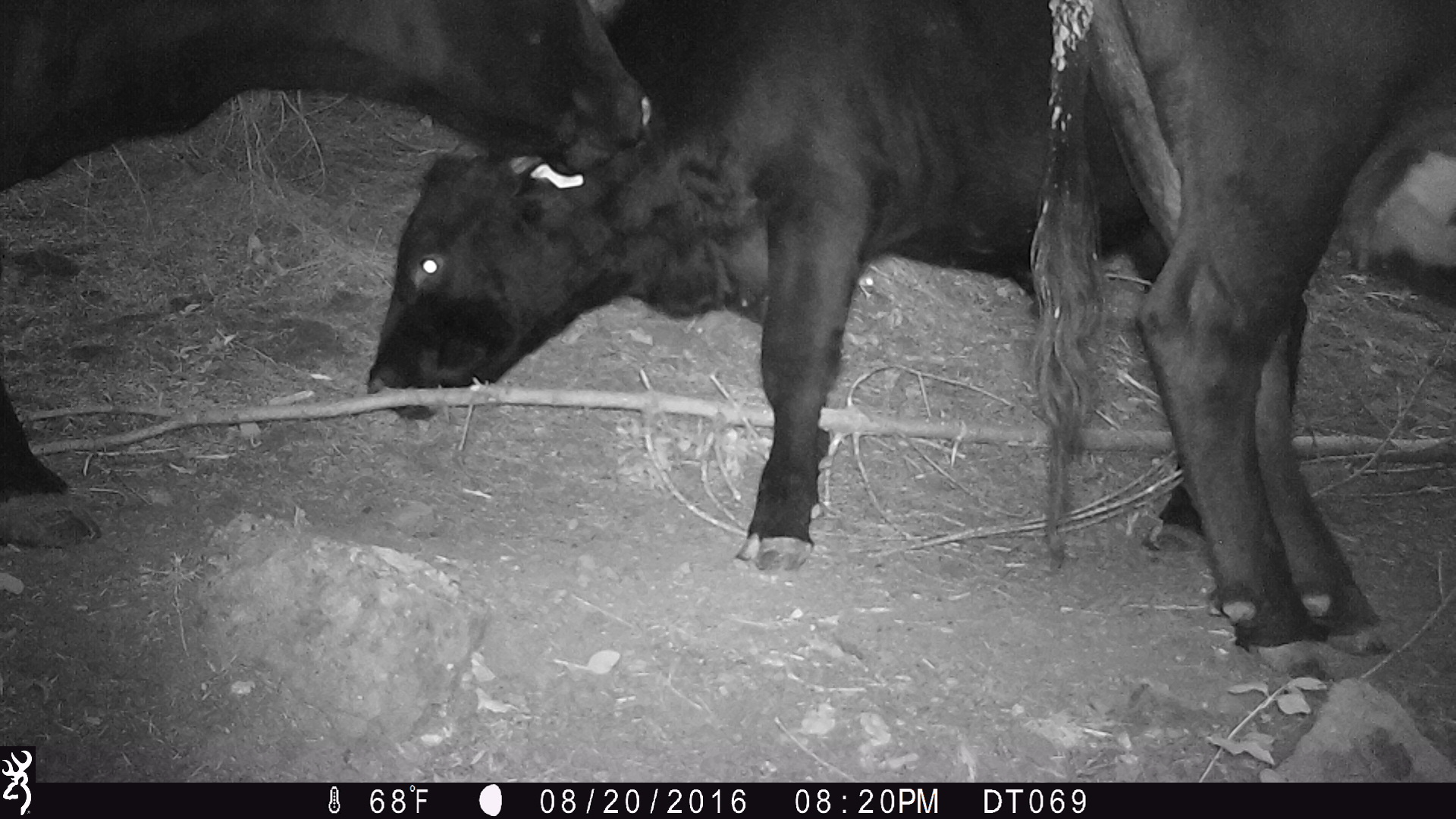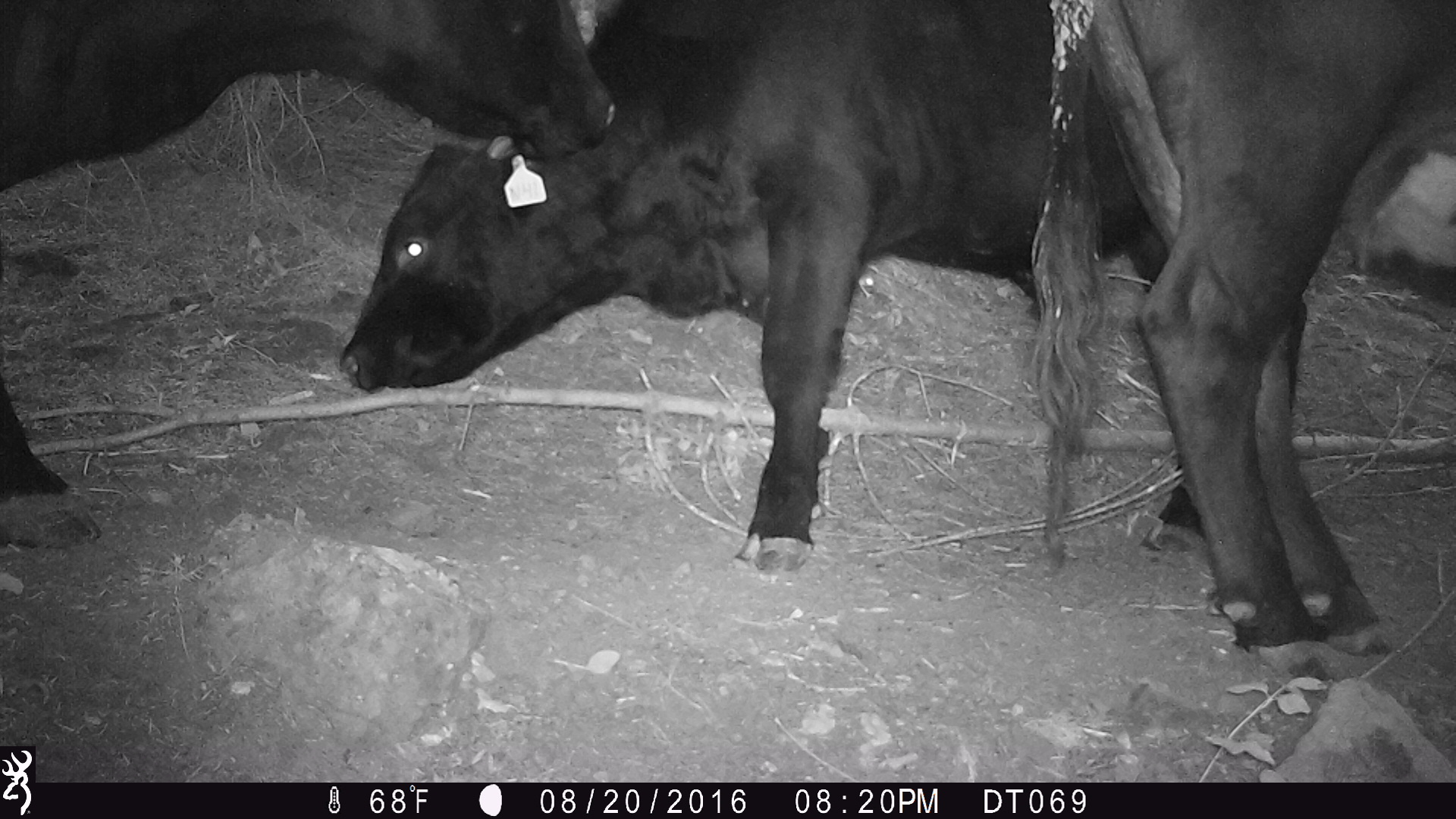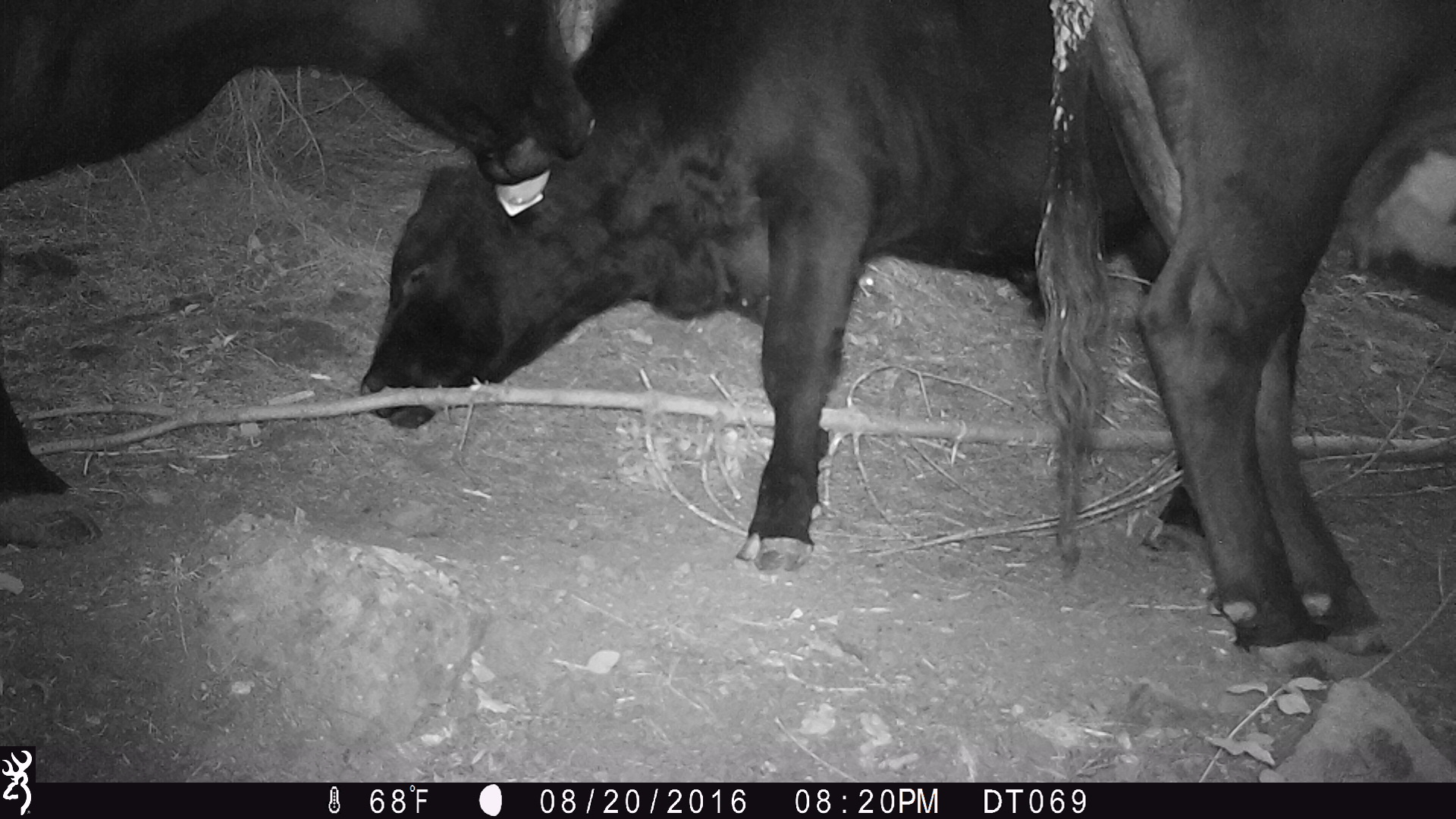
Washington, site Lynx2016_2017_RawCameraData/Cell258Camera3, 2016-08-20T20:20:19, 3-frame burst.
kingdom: Animalia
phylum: Chordata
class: Mammalia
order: Artiodactyla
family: Bovidae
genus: Bos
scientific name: Bos taurus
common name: domestic cattle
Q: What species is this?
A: Domestic cattle (Bos taurus).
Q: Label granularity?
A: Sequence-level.